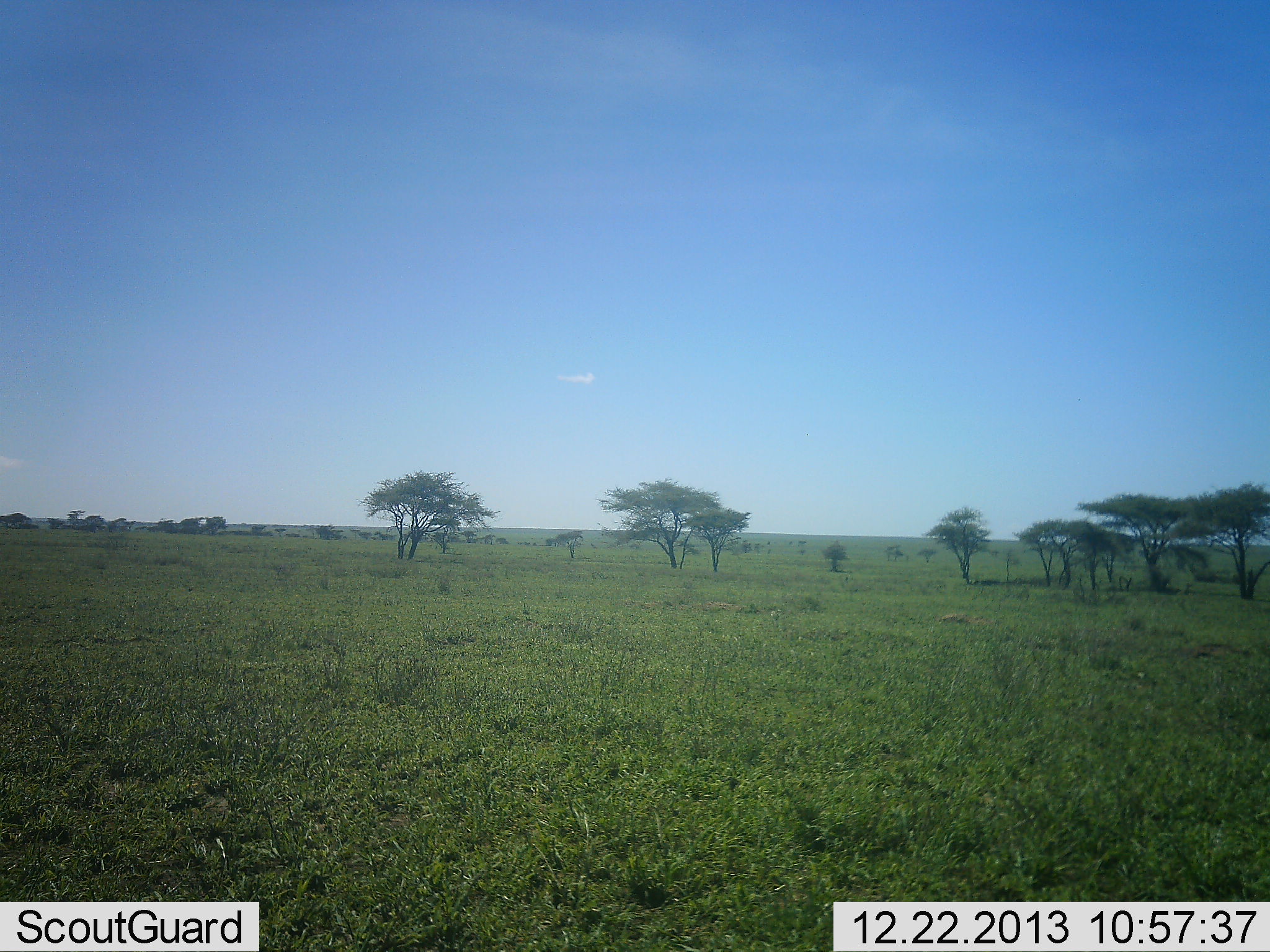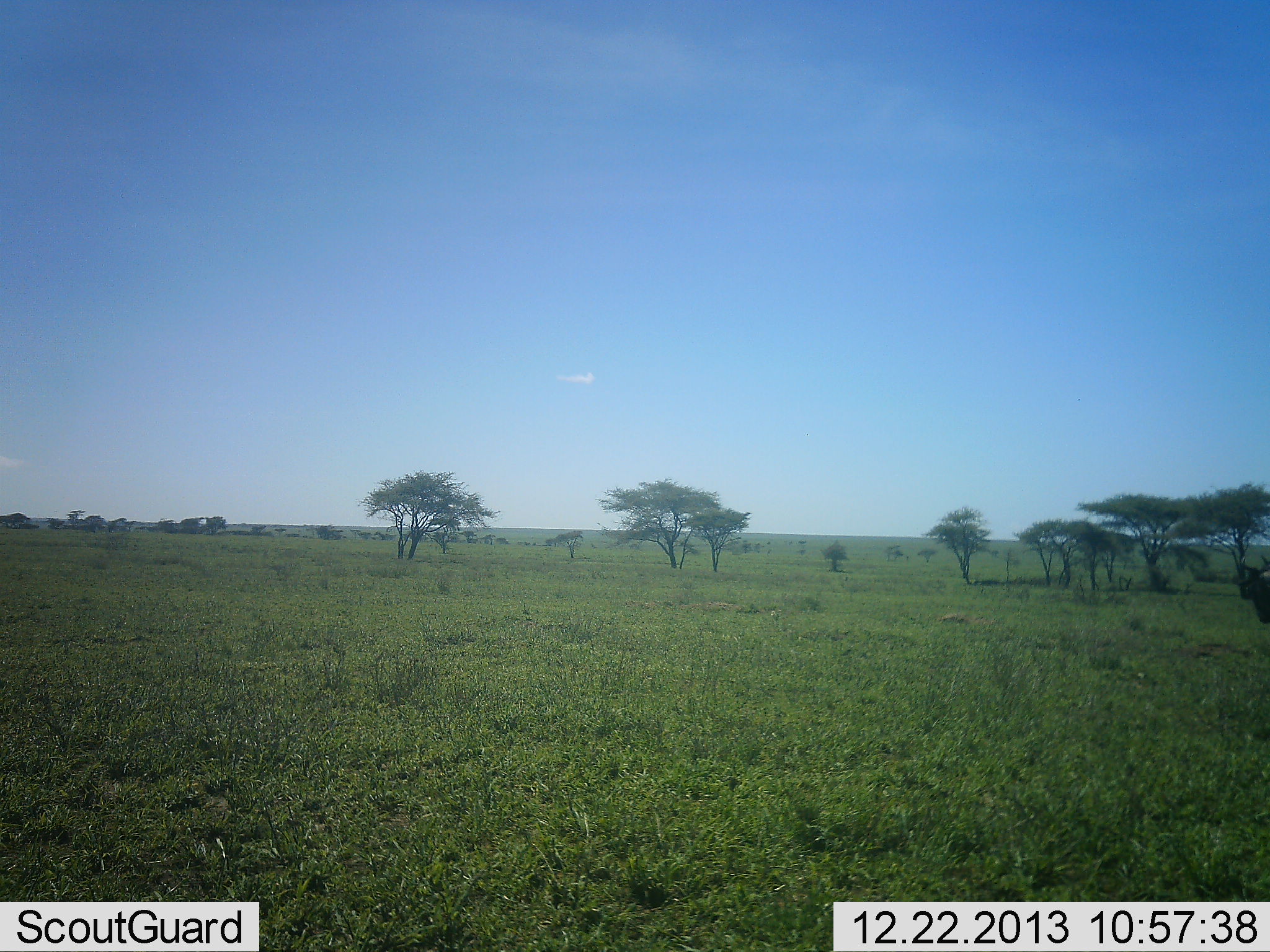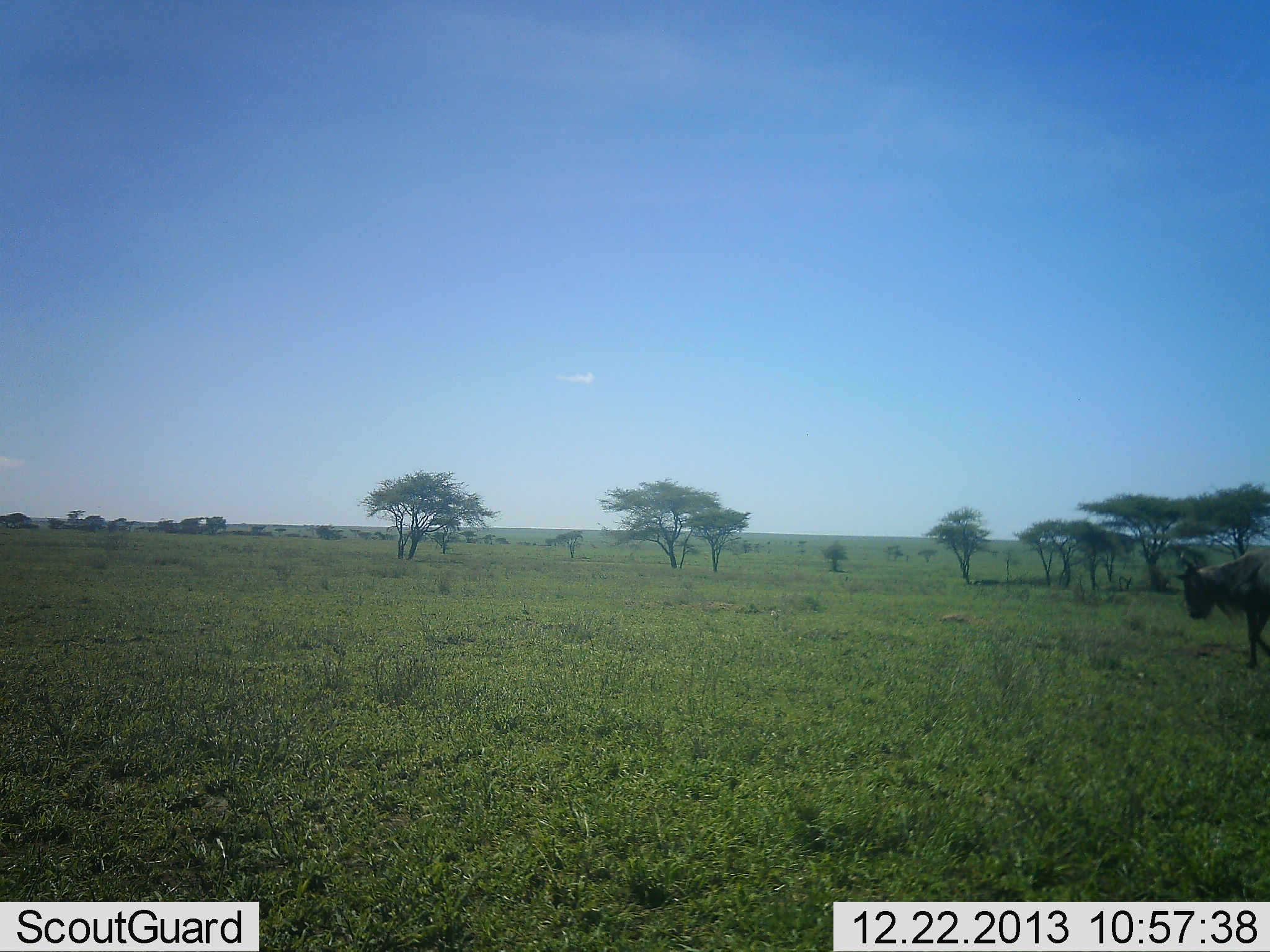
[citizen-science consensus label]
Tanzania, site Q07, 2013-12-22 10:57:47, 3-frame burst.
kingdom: Animalia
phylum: Chordata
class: Mammalia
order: Artiodactyla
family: Bovidae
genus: Connochaetes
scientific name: Connochaetes taurinus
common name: blue wildebeest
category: wildebeest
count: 1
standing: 0%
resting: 0%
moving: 100%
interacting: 0%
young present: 0%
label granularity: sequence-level